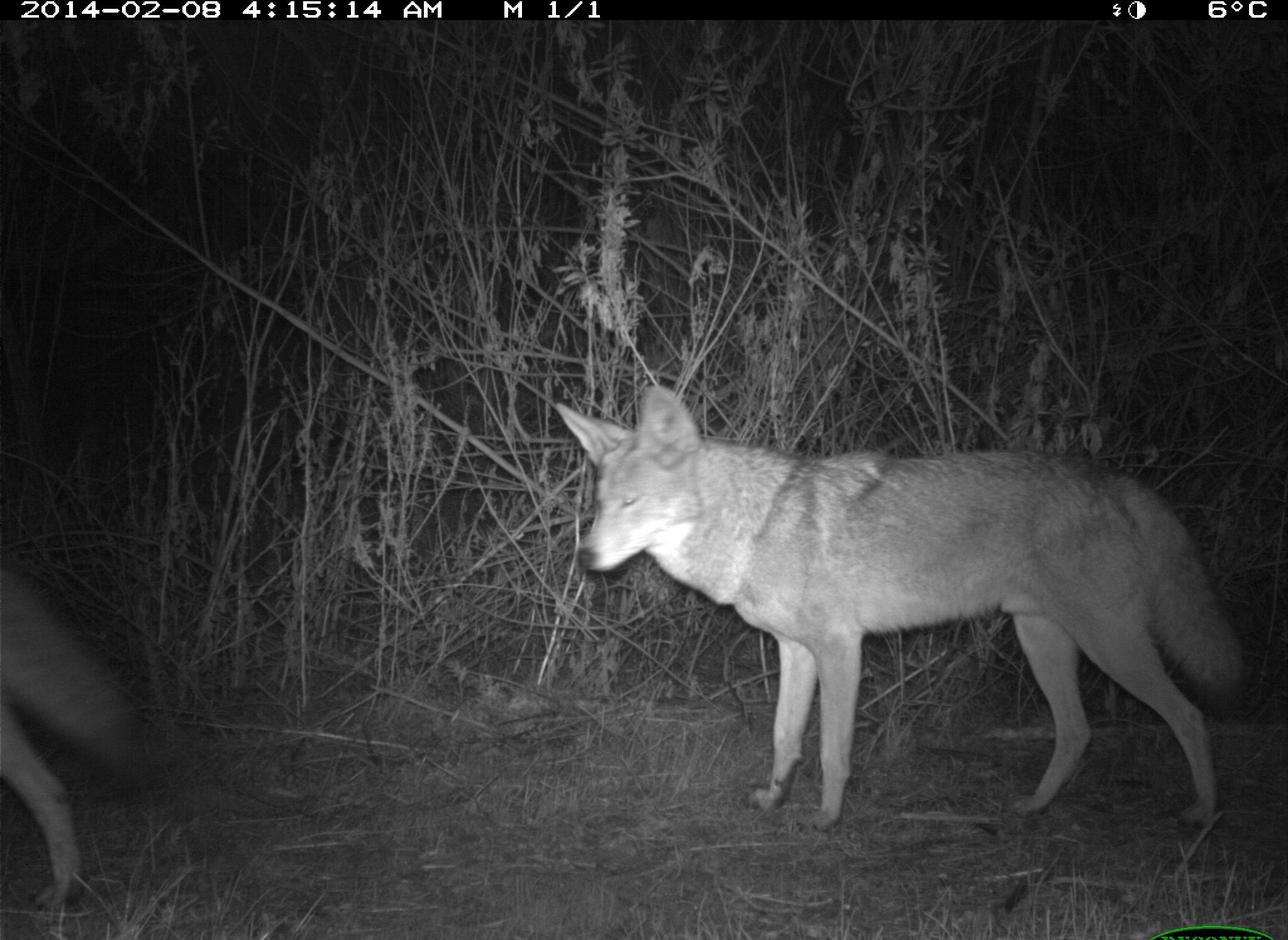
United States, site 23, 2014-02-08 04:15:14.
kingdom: Animalia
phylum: Chordata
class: Mammalia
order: Carnivora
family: Canidae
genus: Canis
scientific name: Canis latrans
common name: coyote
Coyote (Canis latrans).